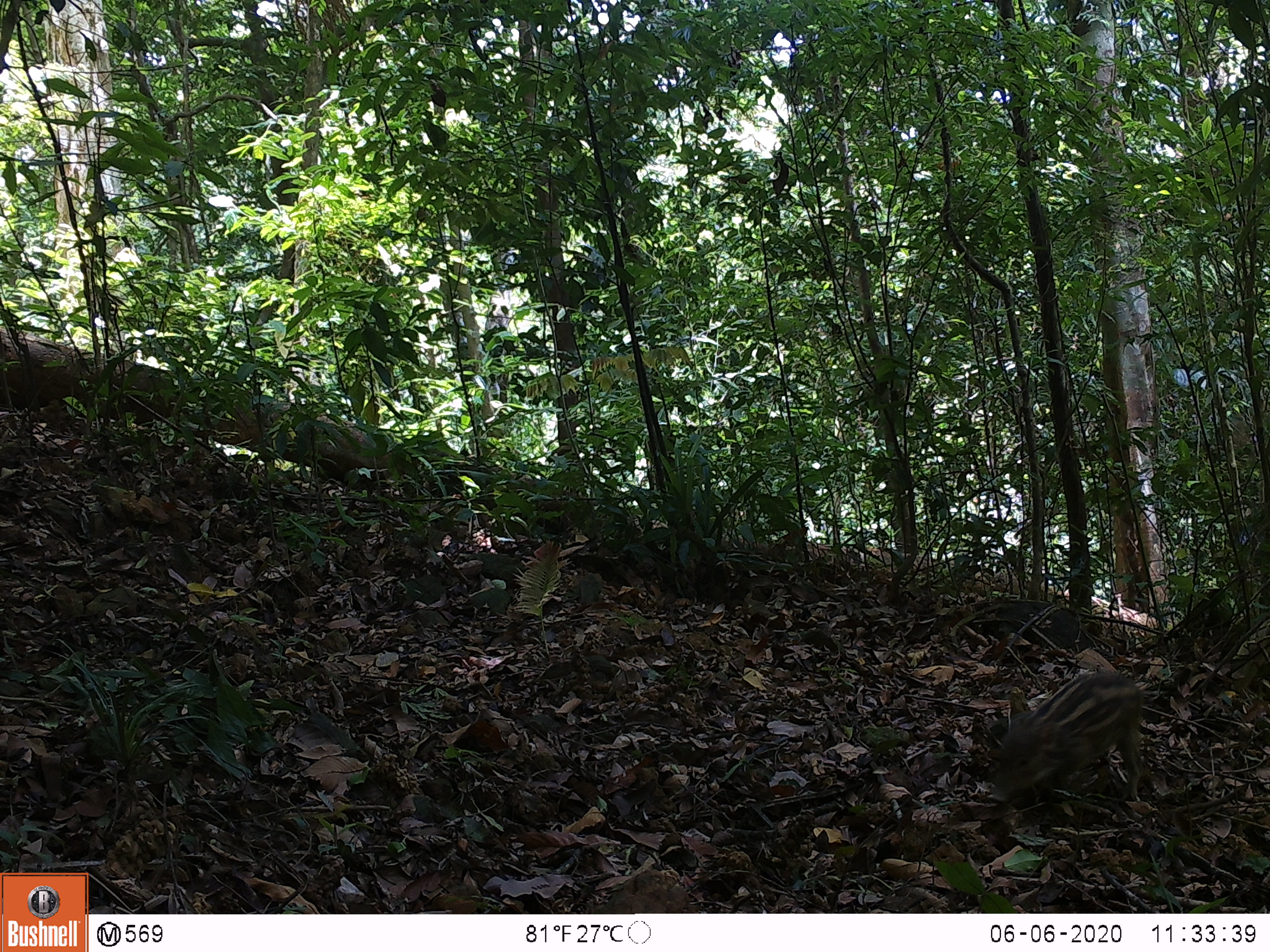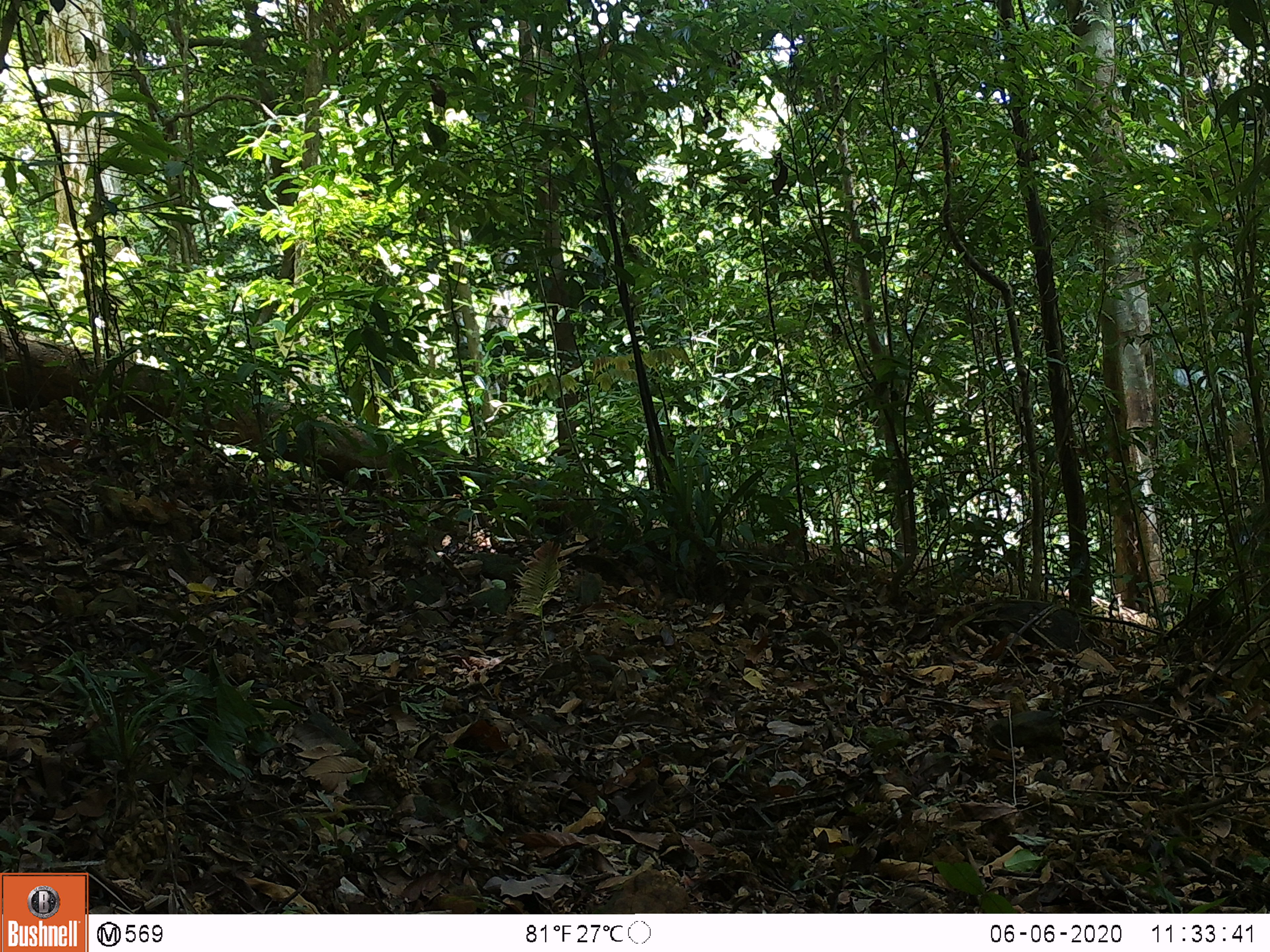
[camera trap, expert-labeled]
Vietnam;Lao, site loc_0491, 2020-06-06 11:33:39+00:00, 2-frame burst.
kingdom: Animalia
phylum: Chordata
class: Mammalia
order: Artiodactyla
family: Suidae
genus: Sus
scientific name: Sus scrofa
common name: eurasian wild pig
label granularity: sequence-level